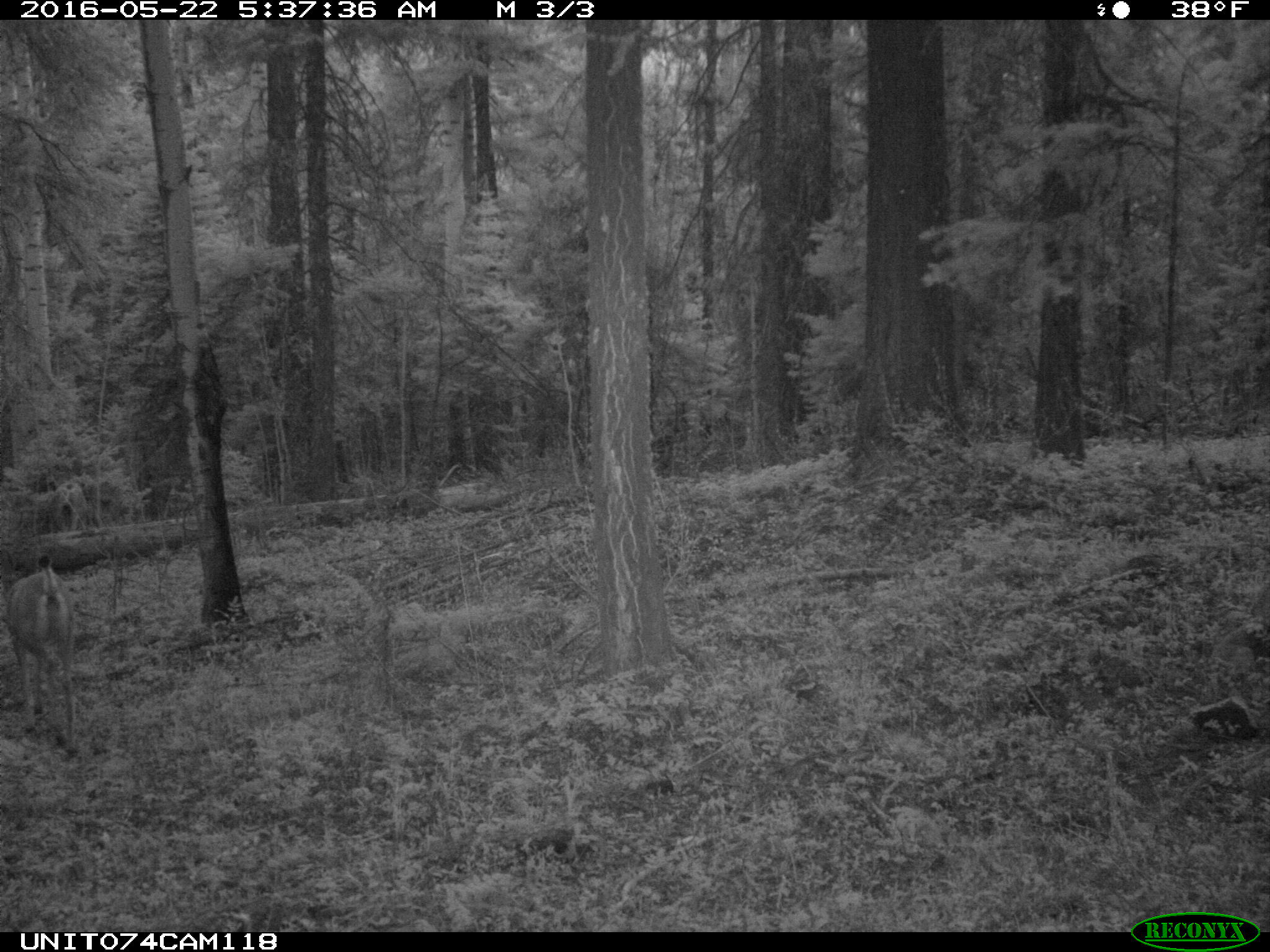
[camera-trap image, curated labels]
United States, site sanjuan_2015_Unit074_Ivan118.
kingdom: Animalia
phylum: Chordata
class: Mammalia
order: Artiodactyla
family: Cervidae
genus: Odocoileus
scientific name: Odocoileus hemionus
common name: mule deer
Odocoileus hemionus (mule deer).